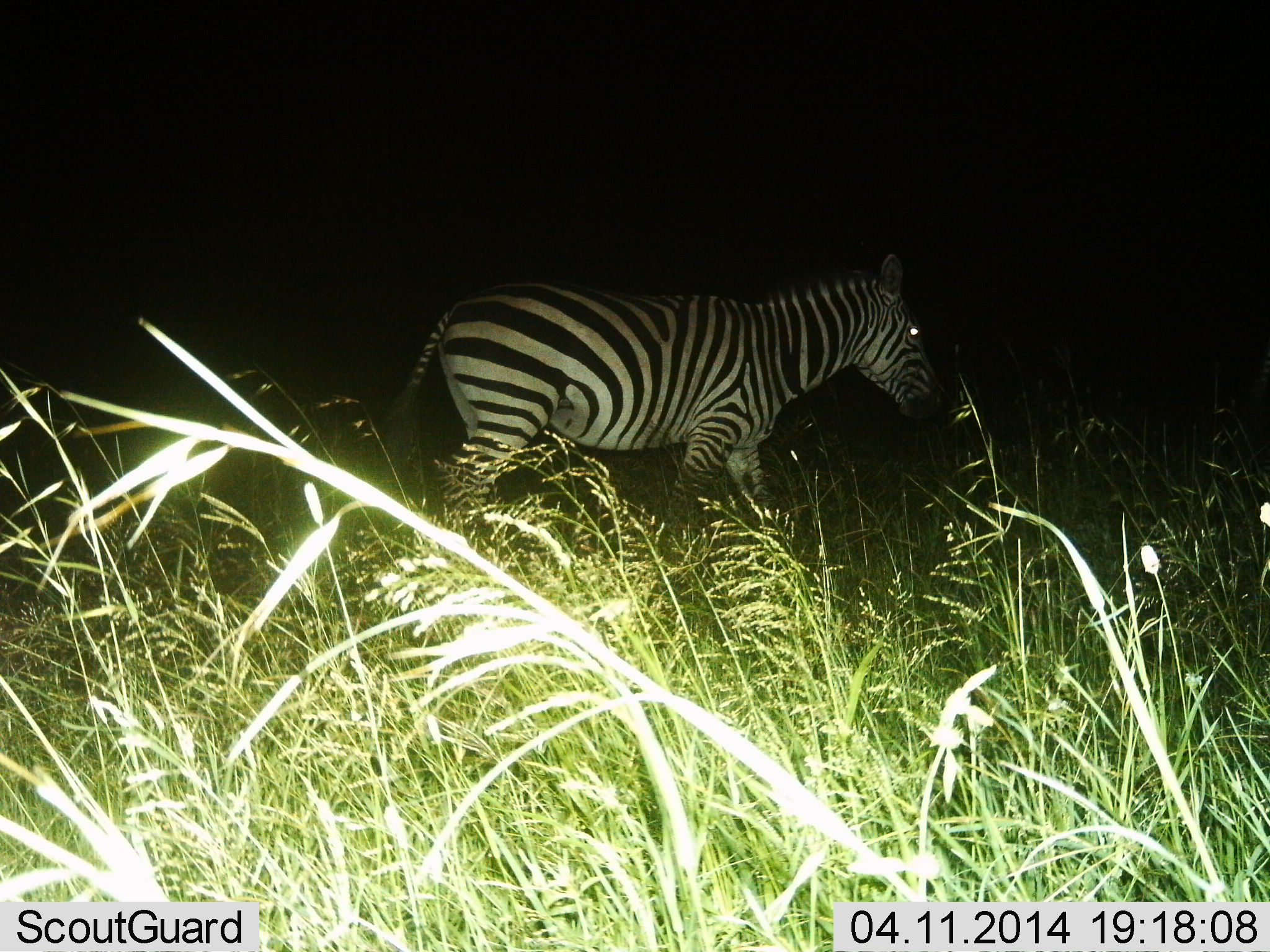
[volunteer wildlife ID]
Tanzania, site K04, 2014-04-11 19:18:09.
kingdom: Animalia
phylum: Chordata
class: Mammalia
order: Perissodactyla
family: Equidae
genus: Equus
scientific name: Equus quagga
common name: plains zebra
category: zebra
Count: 1.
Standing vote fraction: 20%.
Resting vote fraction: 0%.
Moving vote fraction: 78%.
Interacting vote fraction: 0%.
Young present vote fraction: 0%.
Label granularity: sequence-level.